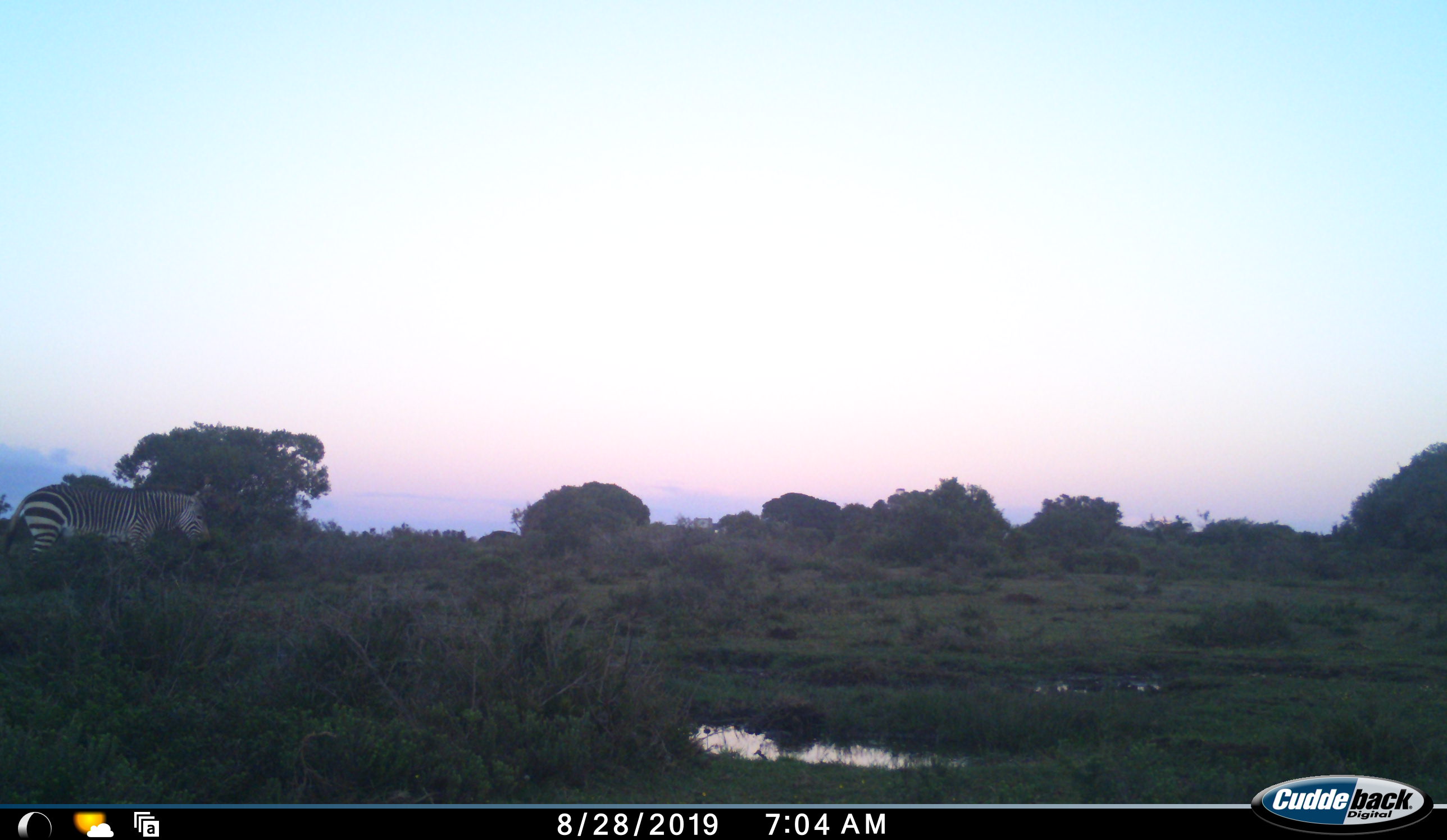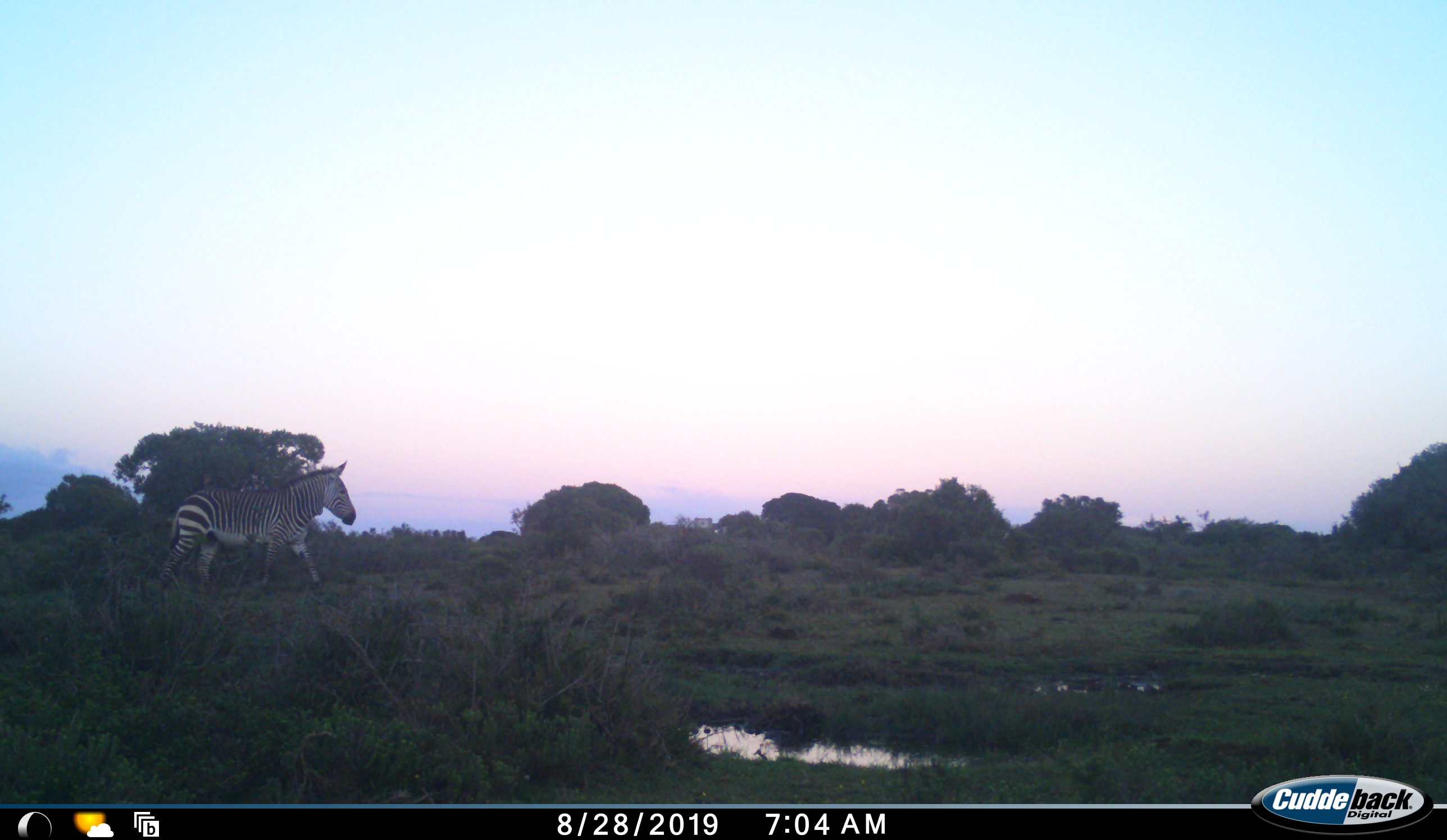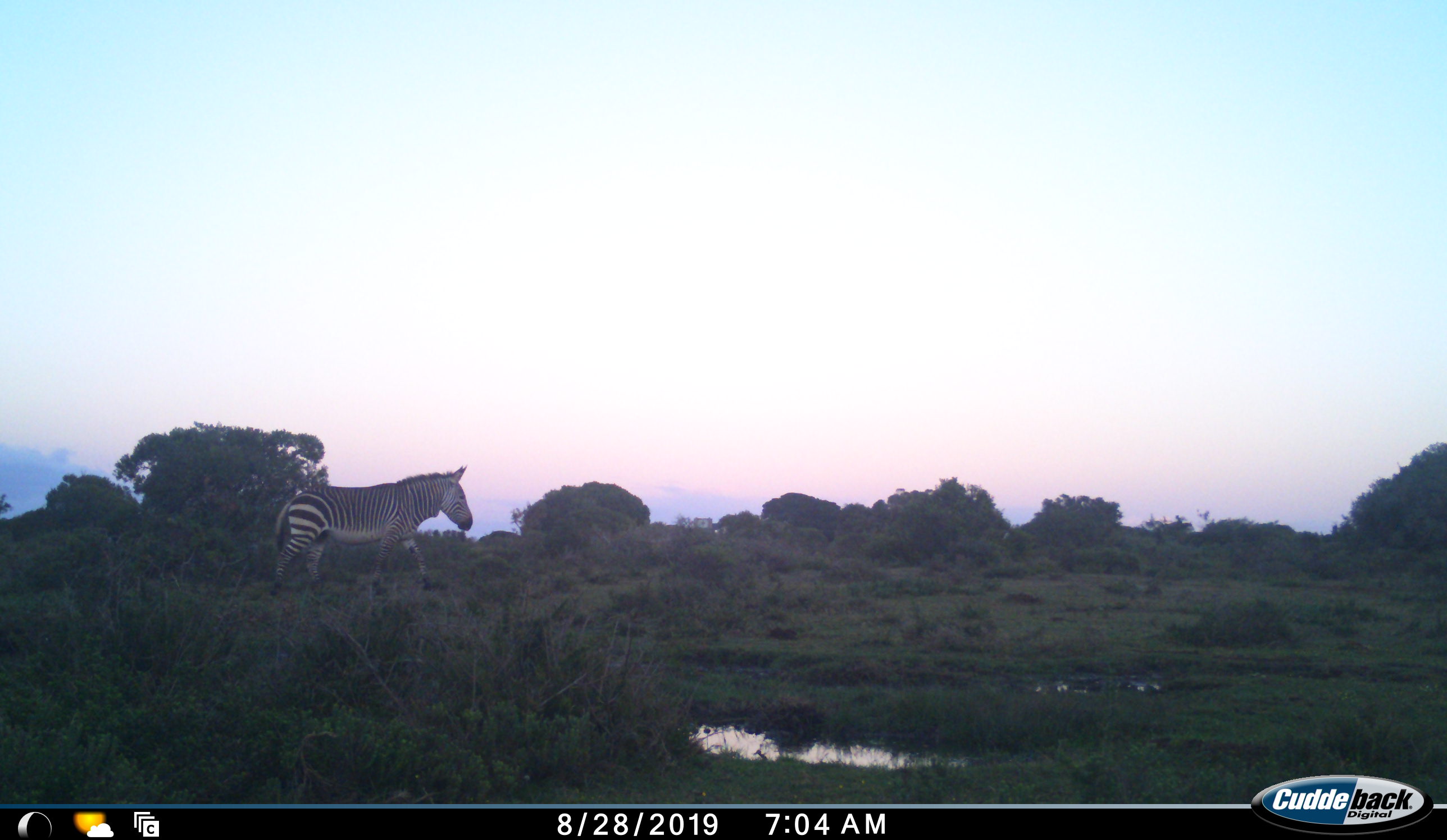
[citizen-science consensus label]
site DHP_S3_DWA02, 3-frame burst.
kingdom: Animalia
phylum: Chordata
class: Mammalia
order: Perissodactyla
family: Equidae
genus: Equus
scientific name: Equus zebra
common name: mountain zebra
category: zebramountain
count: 1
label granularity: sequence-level